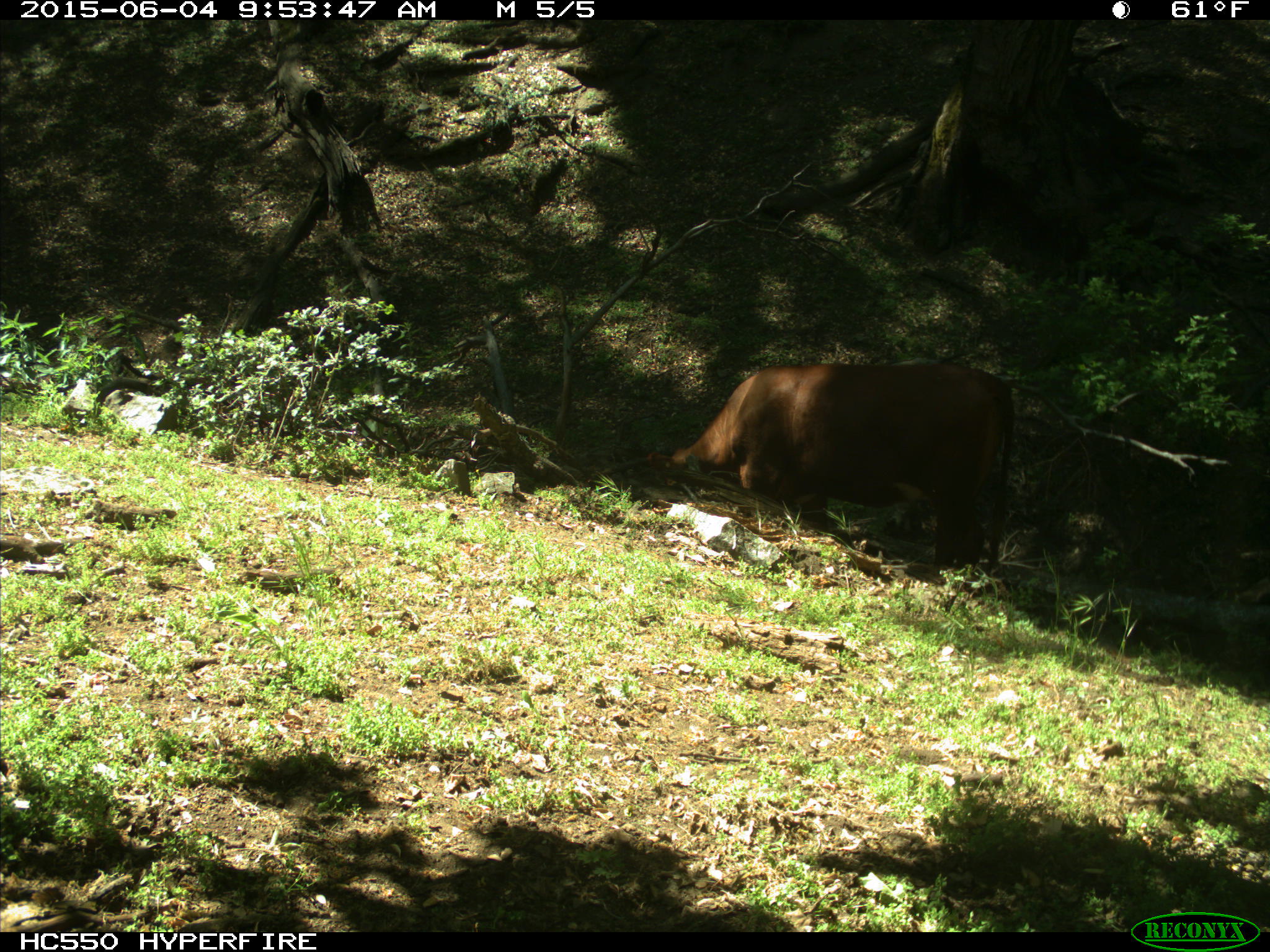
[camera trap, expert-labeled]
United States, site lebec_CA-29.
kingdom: Animalia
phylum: Chordata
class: Mammalia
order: Artiodactyla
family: Bovidae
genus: Bos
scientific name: Bos taurus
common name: domestic cow